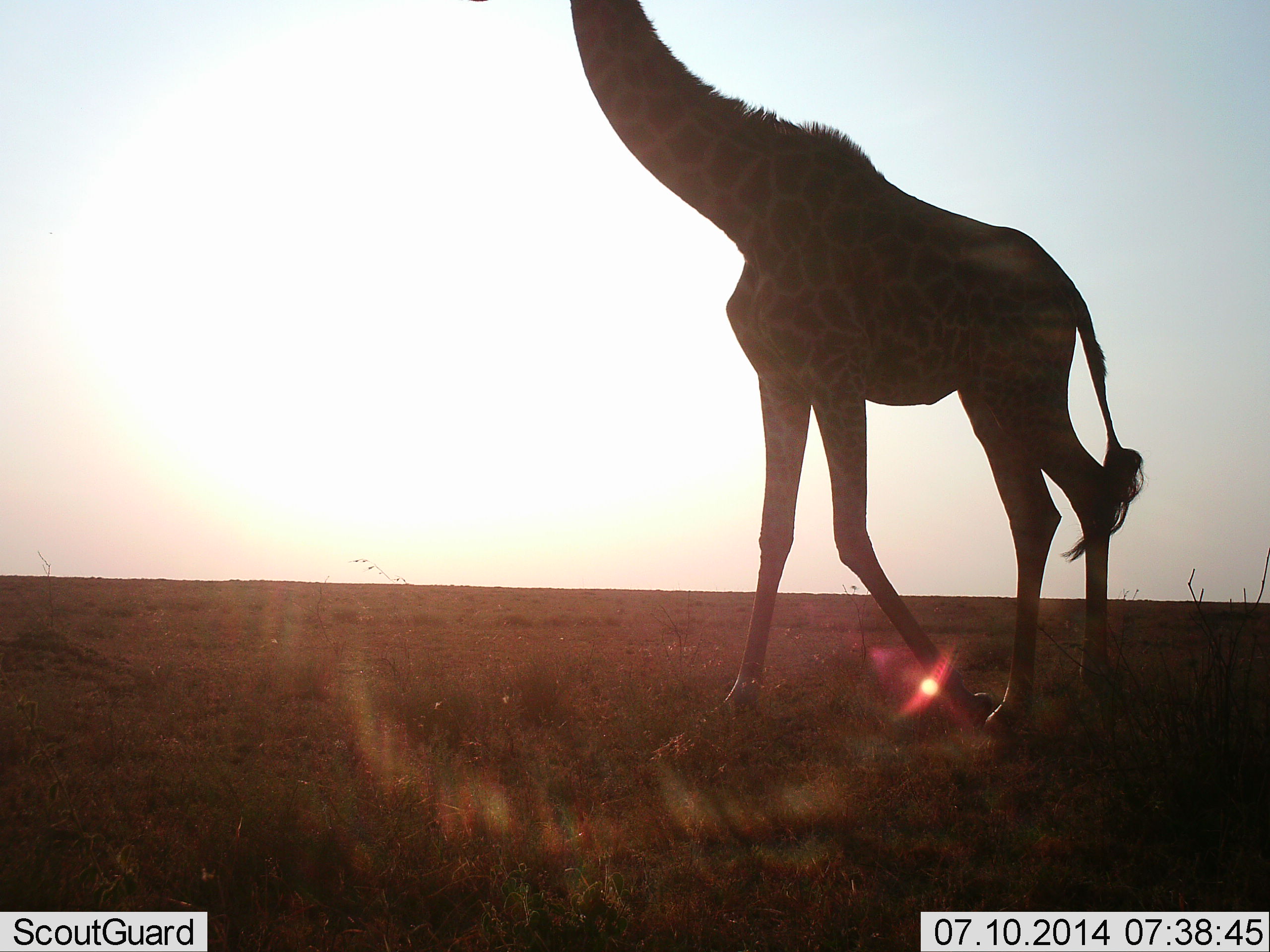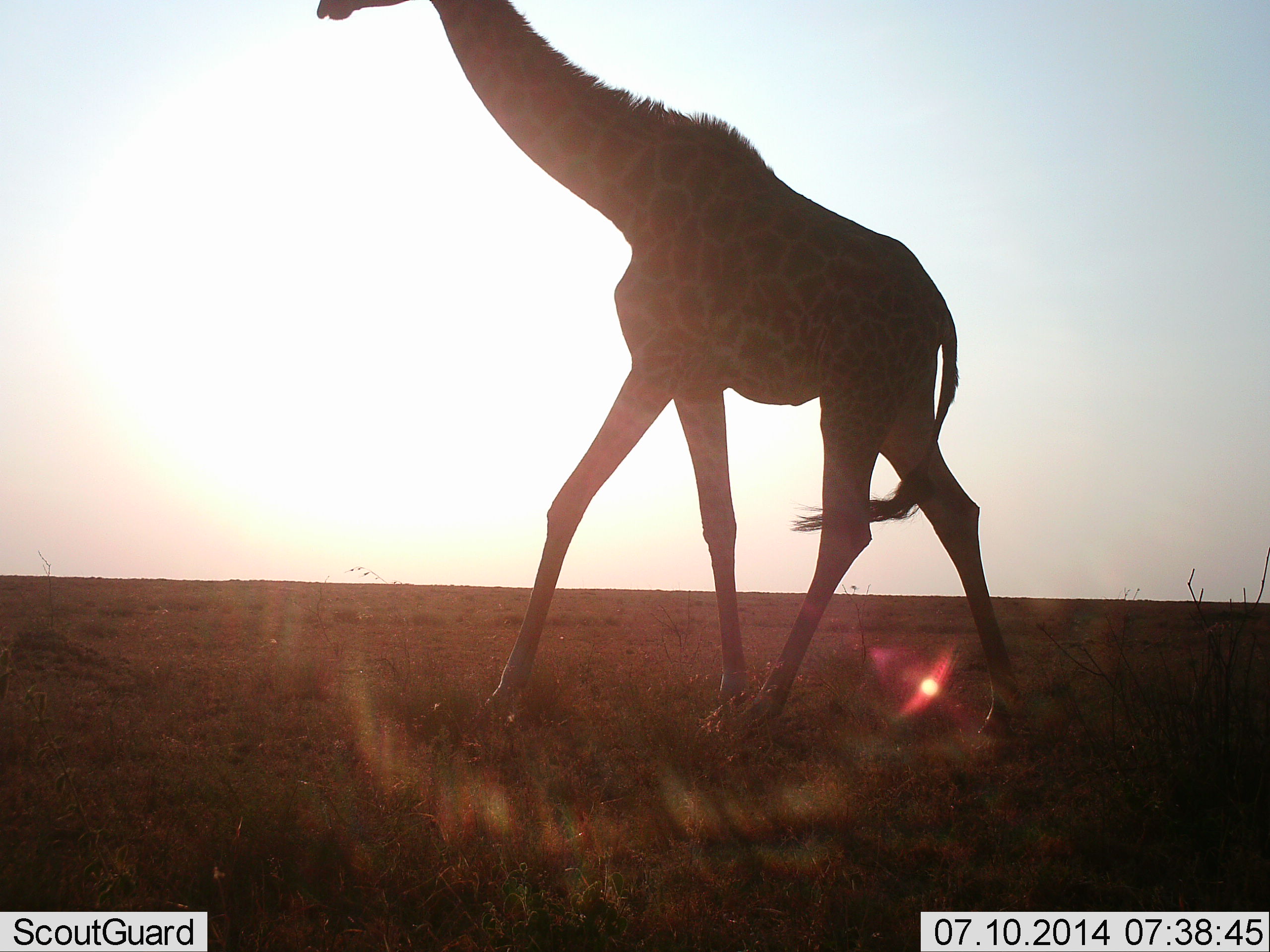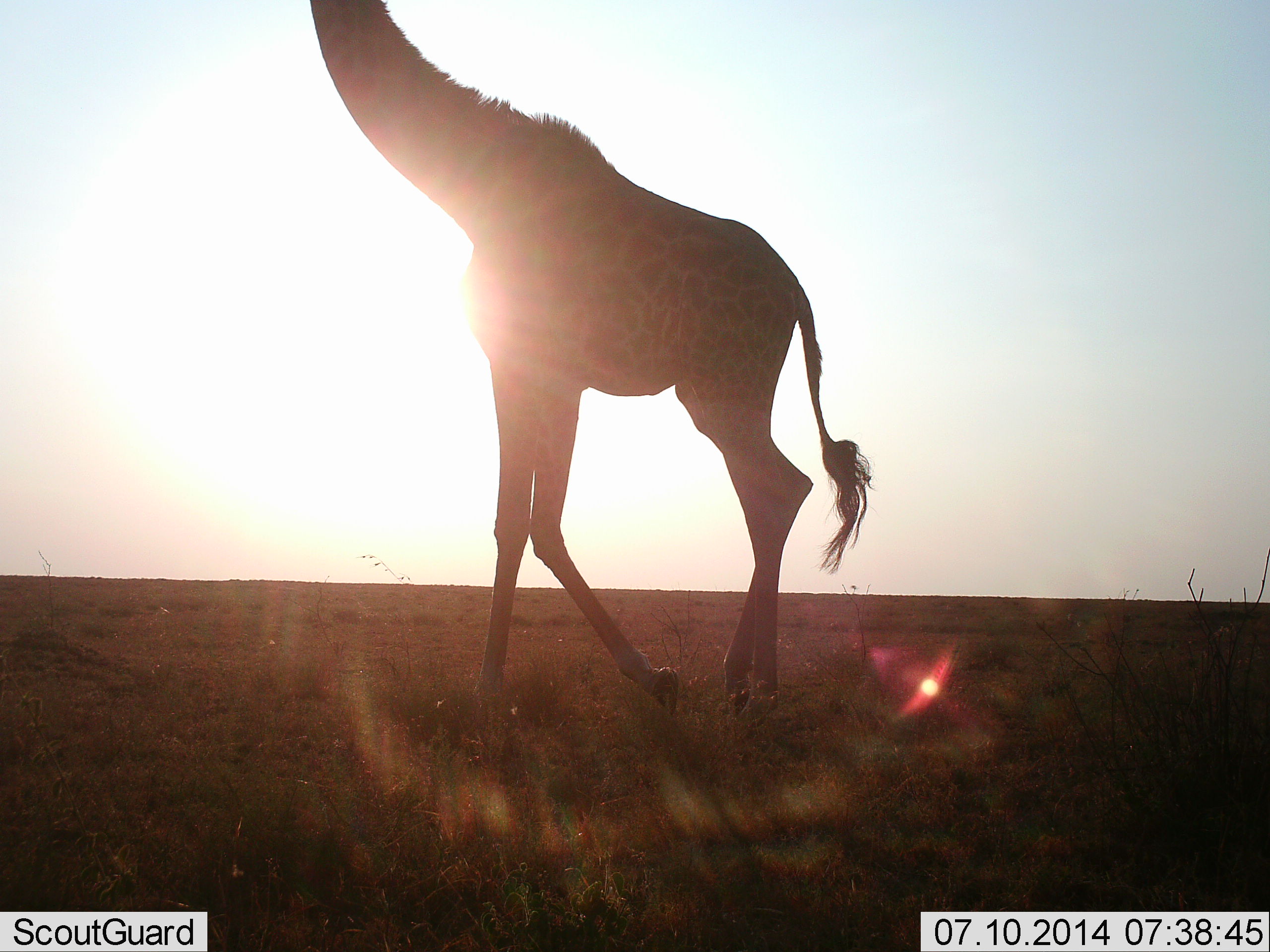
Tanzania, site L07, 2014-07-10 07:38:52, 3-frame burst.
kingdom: Animalia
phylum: Chordata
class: Mammalia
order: Artiodactyla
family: Giraffidae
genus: Giraffa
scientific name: Giraffa camelopardalis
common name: giraffe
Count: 1.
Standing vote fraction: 10%.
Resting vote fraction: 0%.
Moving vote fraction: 100%.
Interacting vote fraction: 0%.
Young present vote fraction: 0%.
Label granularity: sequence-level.